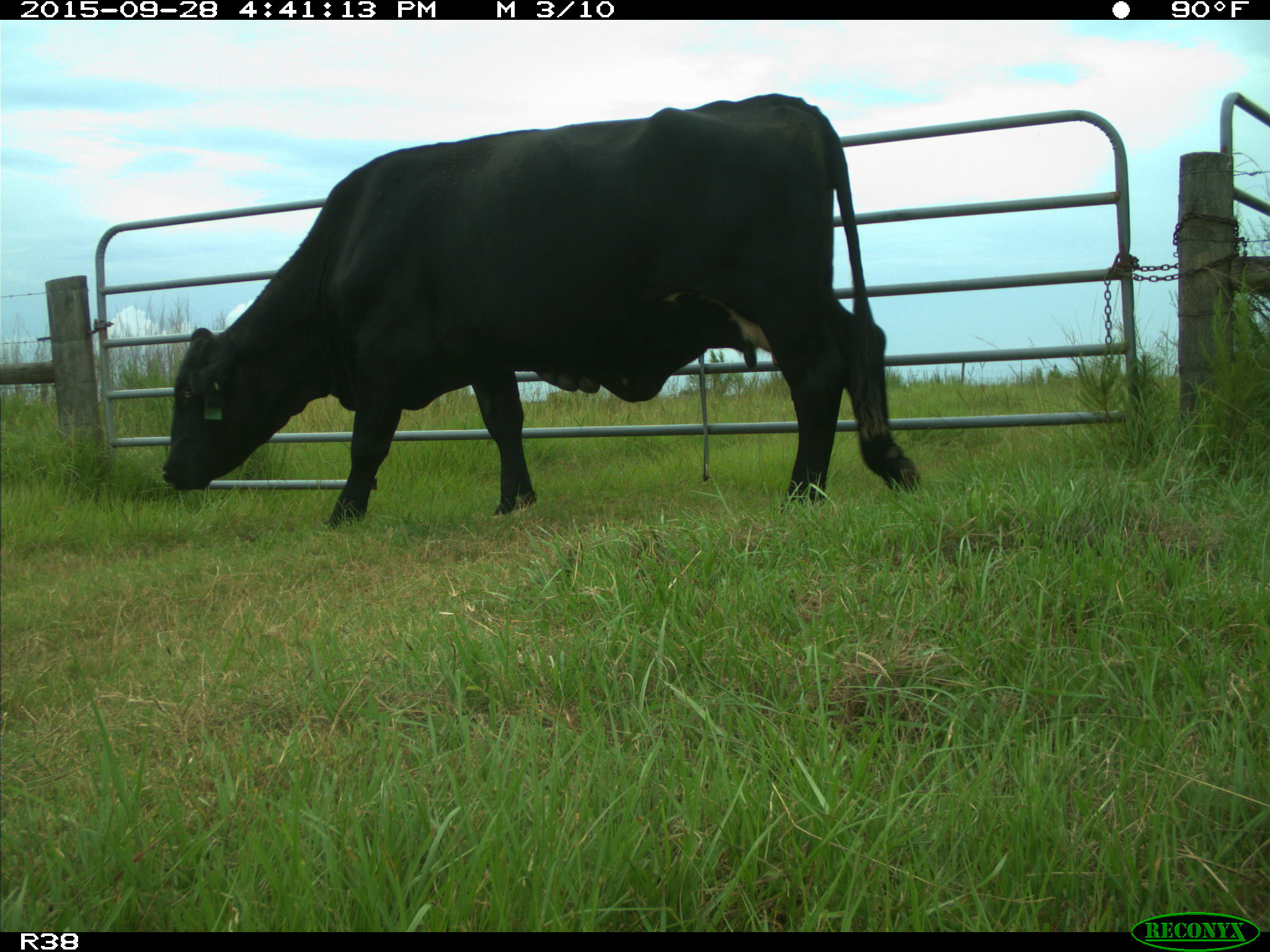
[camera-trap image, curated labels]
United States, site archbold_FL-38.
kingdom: Animalia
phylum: Chordata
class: Mammalia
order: Artiodactyla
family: Bovidae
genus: Bos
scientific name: Bos taurus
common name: domestic cow